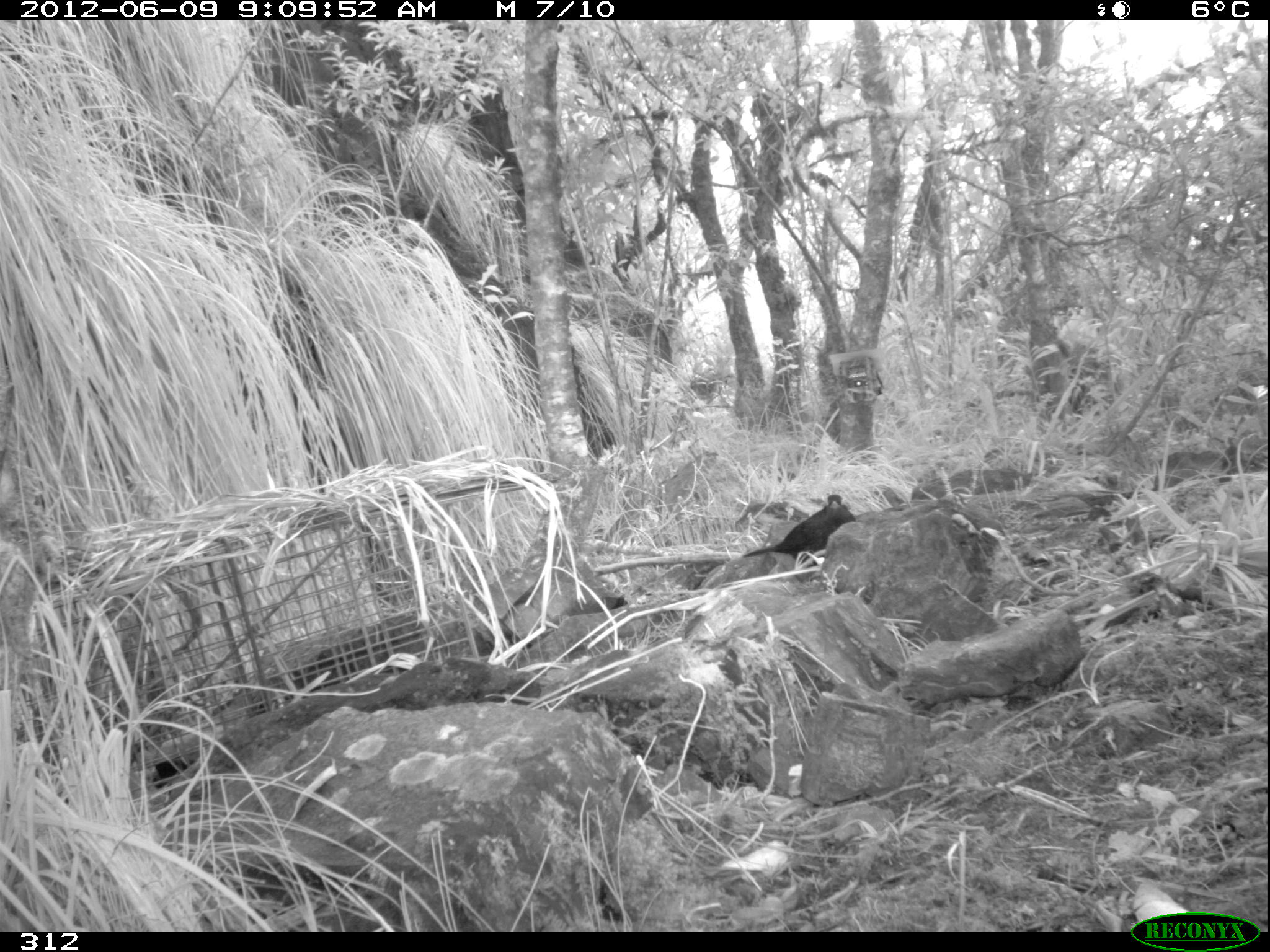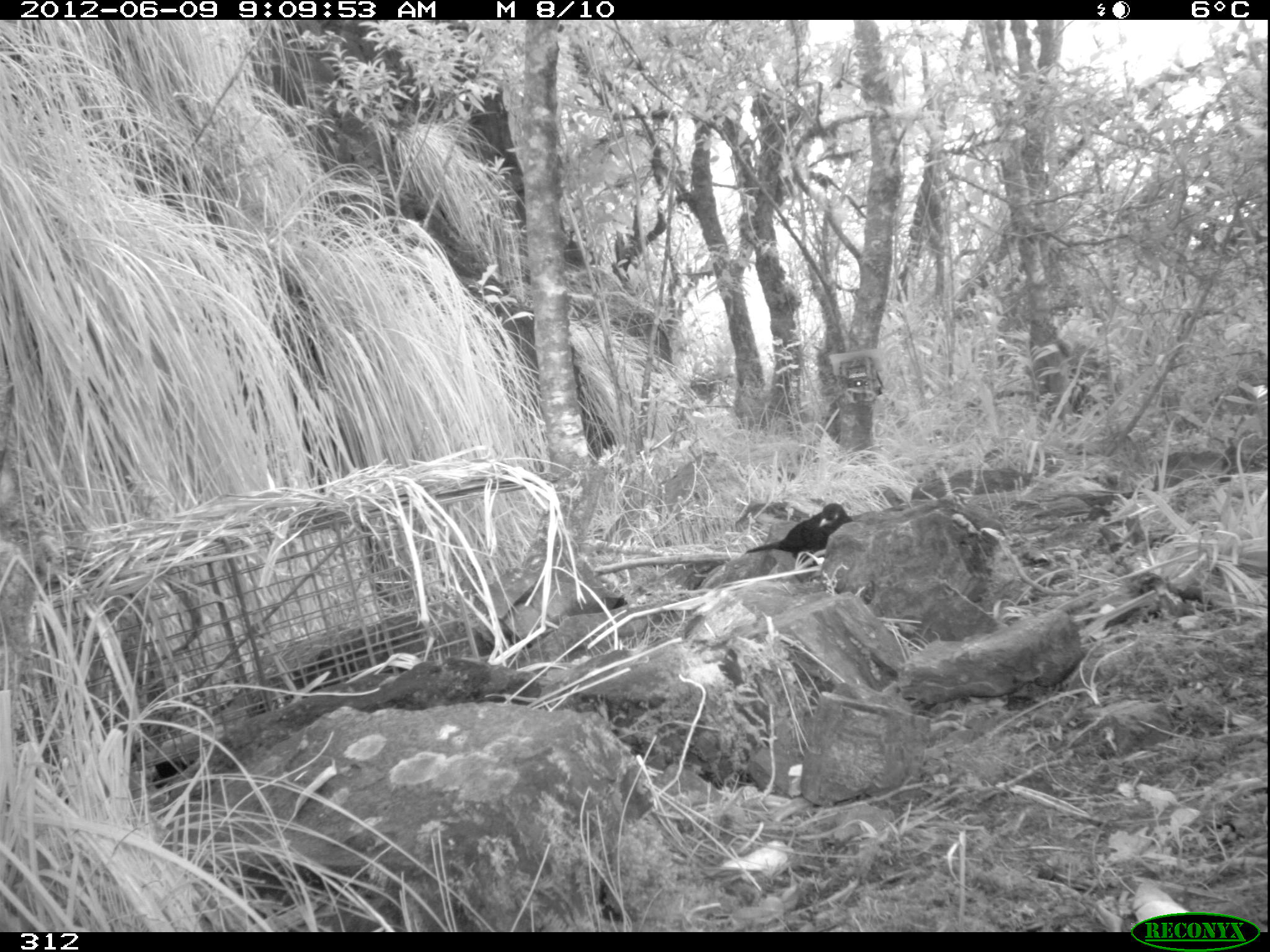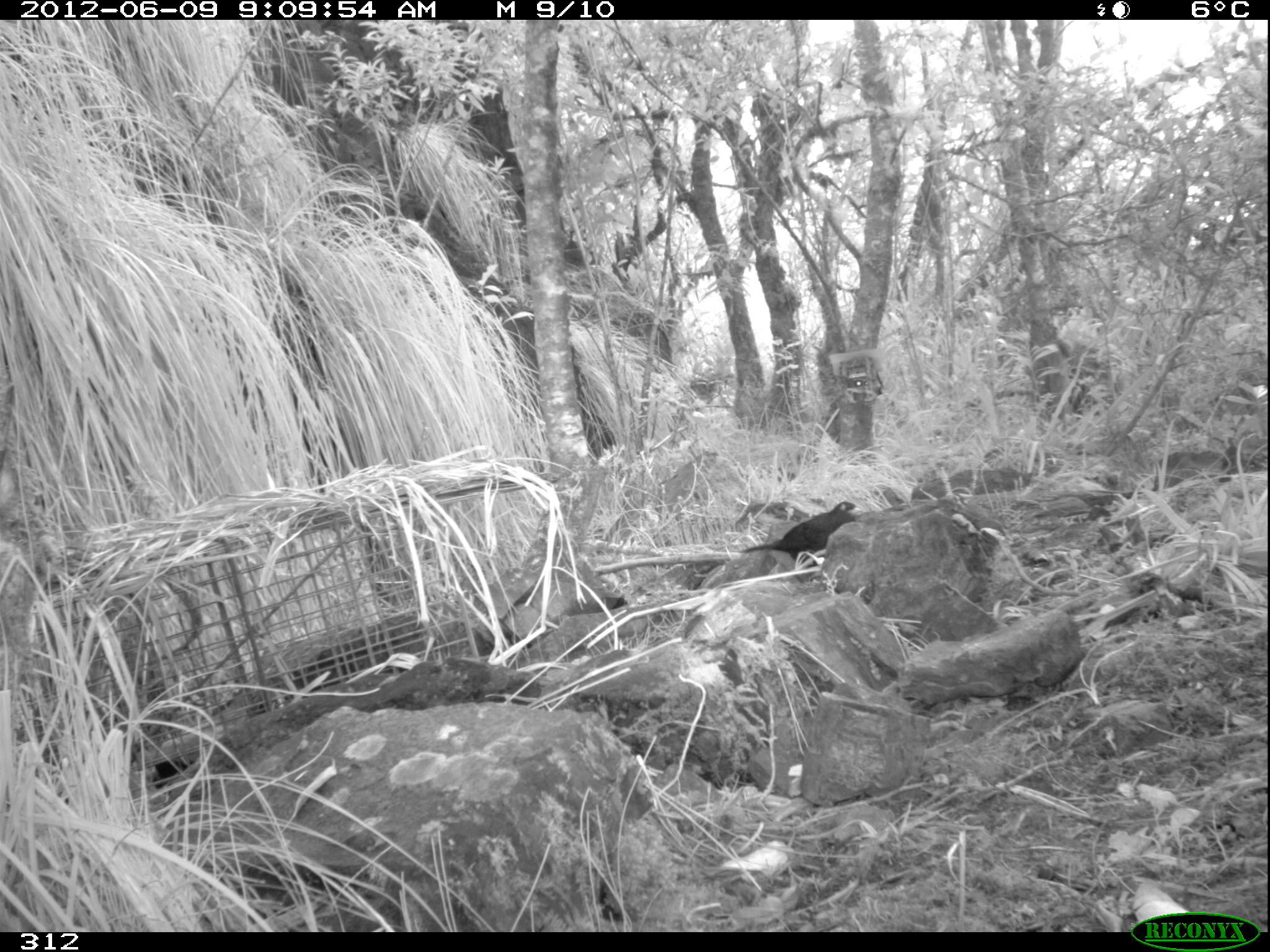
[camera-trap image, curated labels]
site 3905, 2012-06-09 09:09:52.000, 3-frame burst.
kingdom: Animalia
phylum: Chordata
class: Aves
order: Passeriformes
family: Turdidae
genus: Turdus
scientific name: Turdus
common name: true thrushes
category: turdus sp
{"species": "turdus sp (true thrushes) (Turdus)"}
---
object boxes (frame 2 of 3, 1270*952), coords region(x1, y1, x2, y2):
turdus sp: region(743, 502, 854, 565)